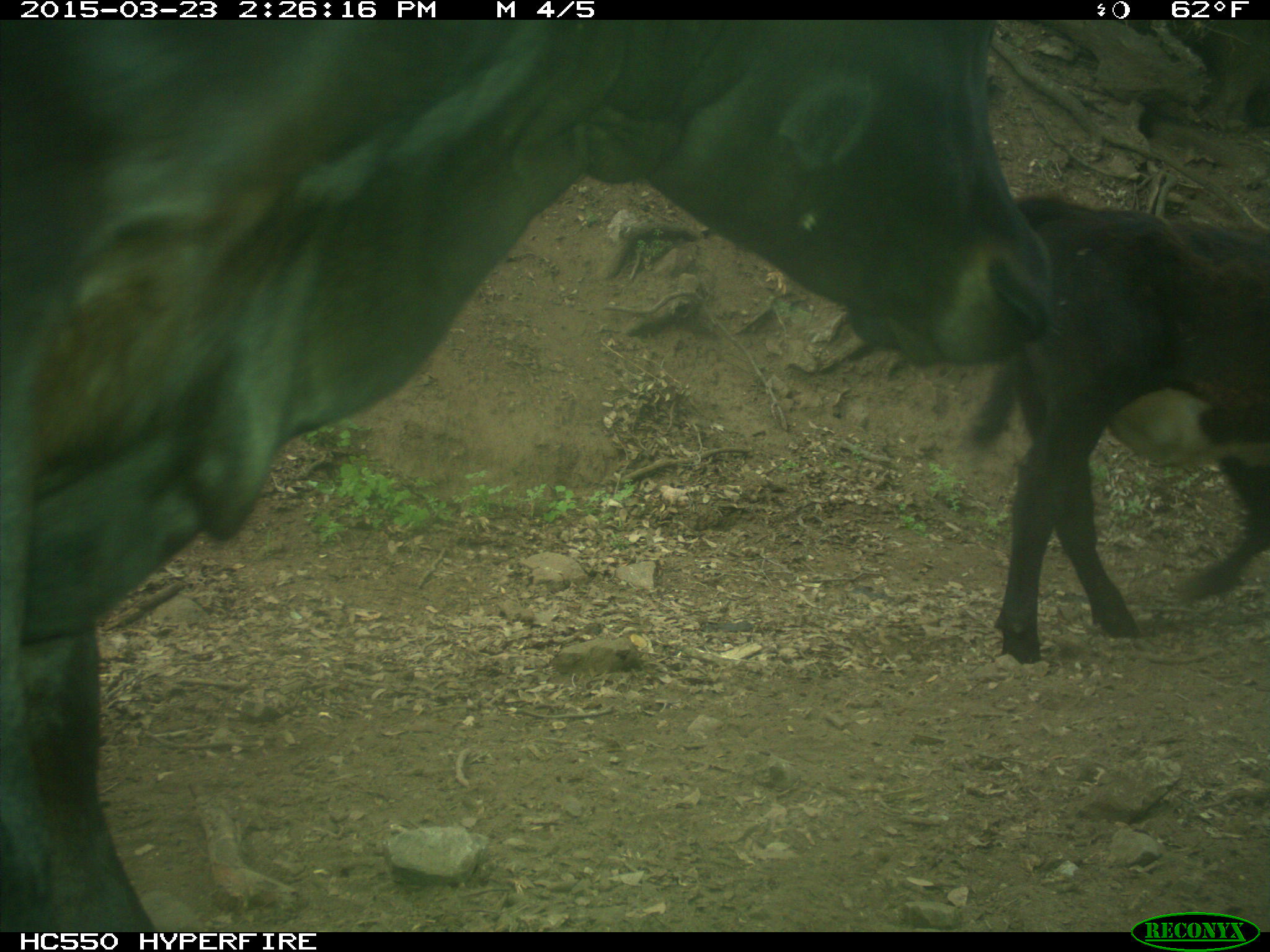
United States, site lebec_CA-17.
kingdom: Animalia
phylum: Chordata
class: Mammalia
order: Artiodactyla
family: Bovidae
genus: Bos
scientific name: Bos taurus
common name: domestic cow